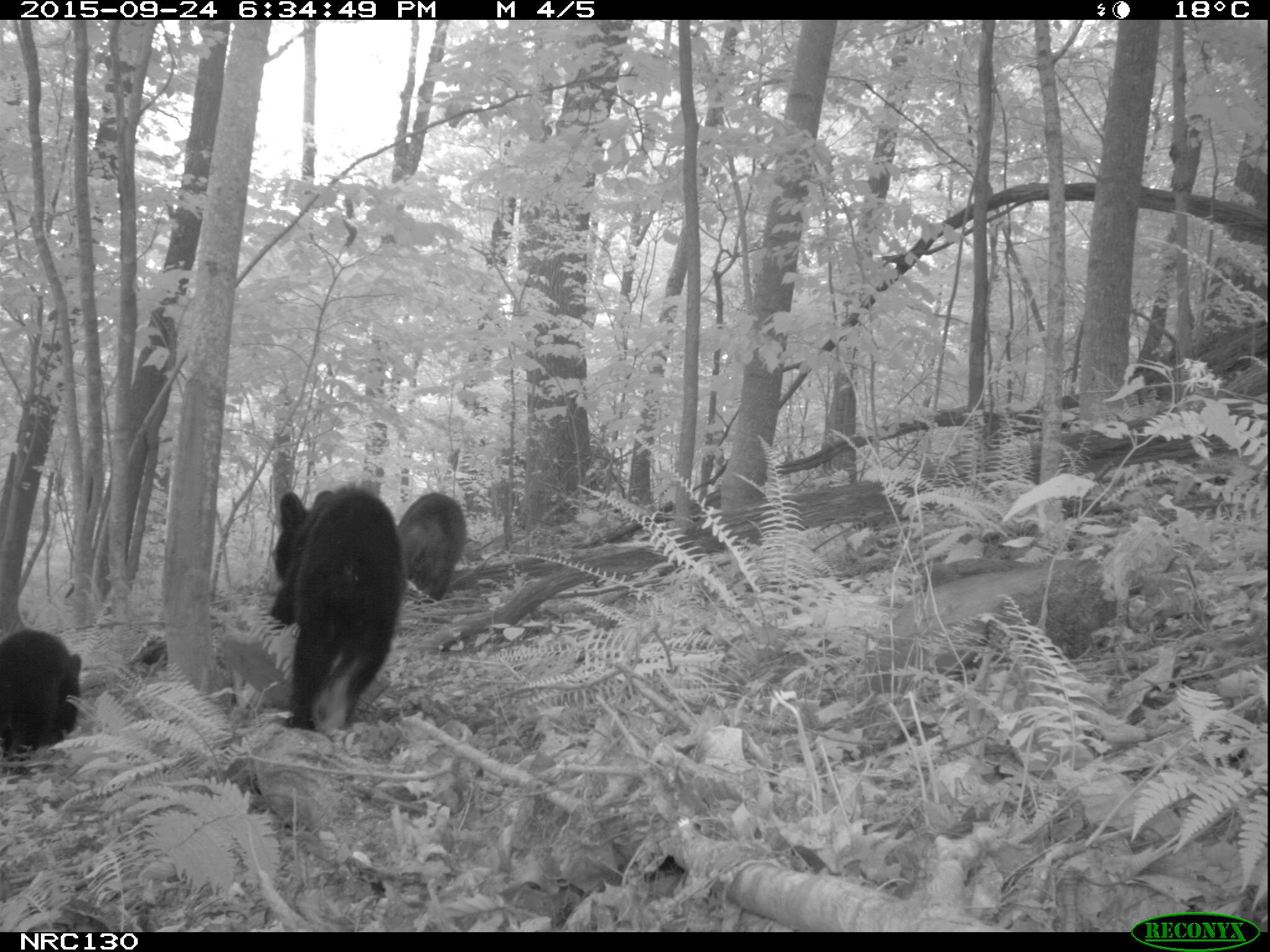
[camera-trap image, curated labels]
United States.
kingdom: Animalia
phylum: Chordata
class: Mammalia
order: Carnivora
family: Ursidae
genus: Ursus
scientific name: Ursus americanus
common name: american black bear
American Black Bear (Ursus americanus).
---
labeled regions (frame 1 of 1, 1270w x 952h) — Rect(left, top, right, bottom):
American Black Bear: Rect(262, 476, 419, 735); Rect(0, 631, 83, 757); Rect(393, 479, 465, 623)